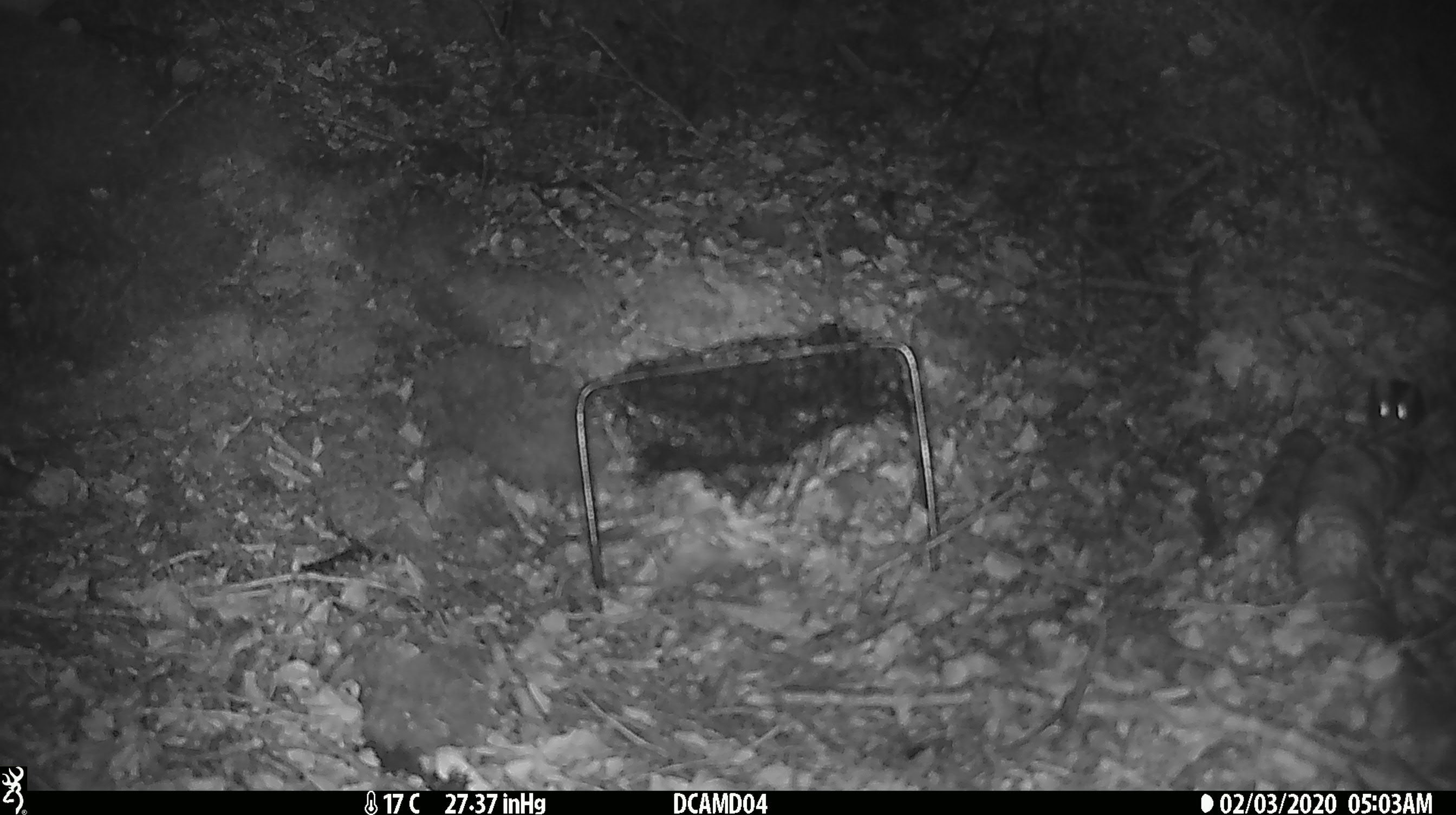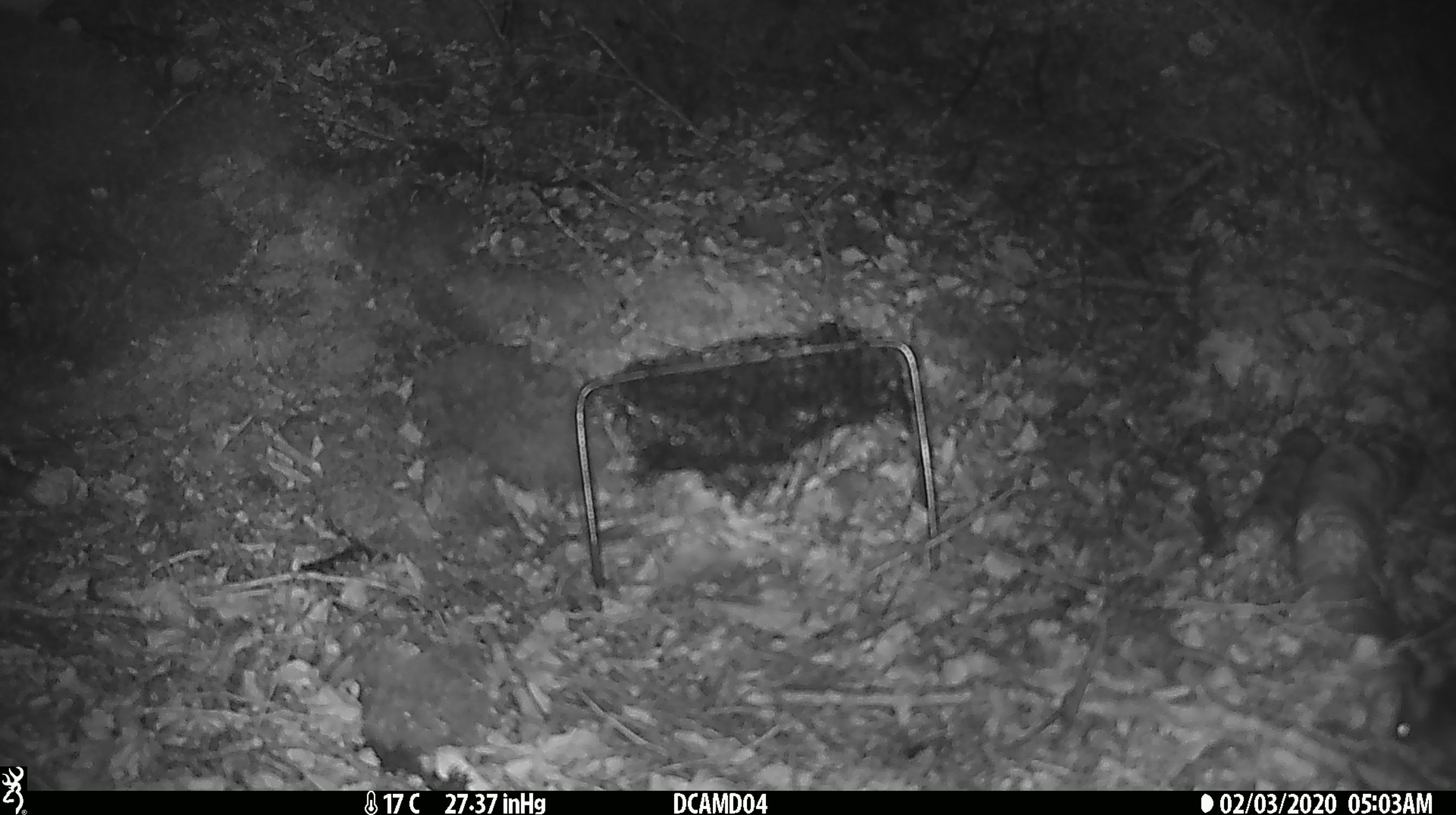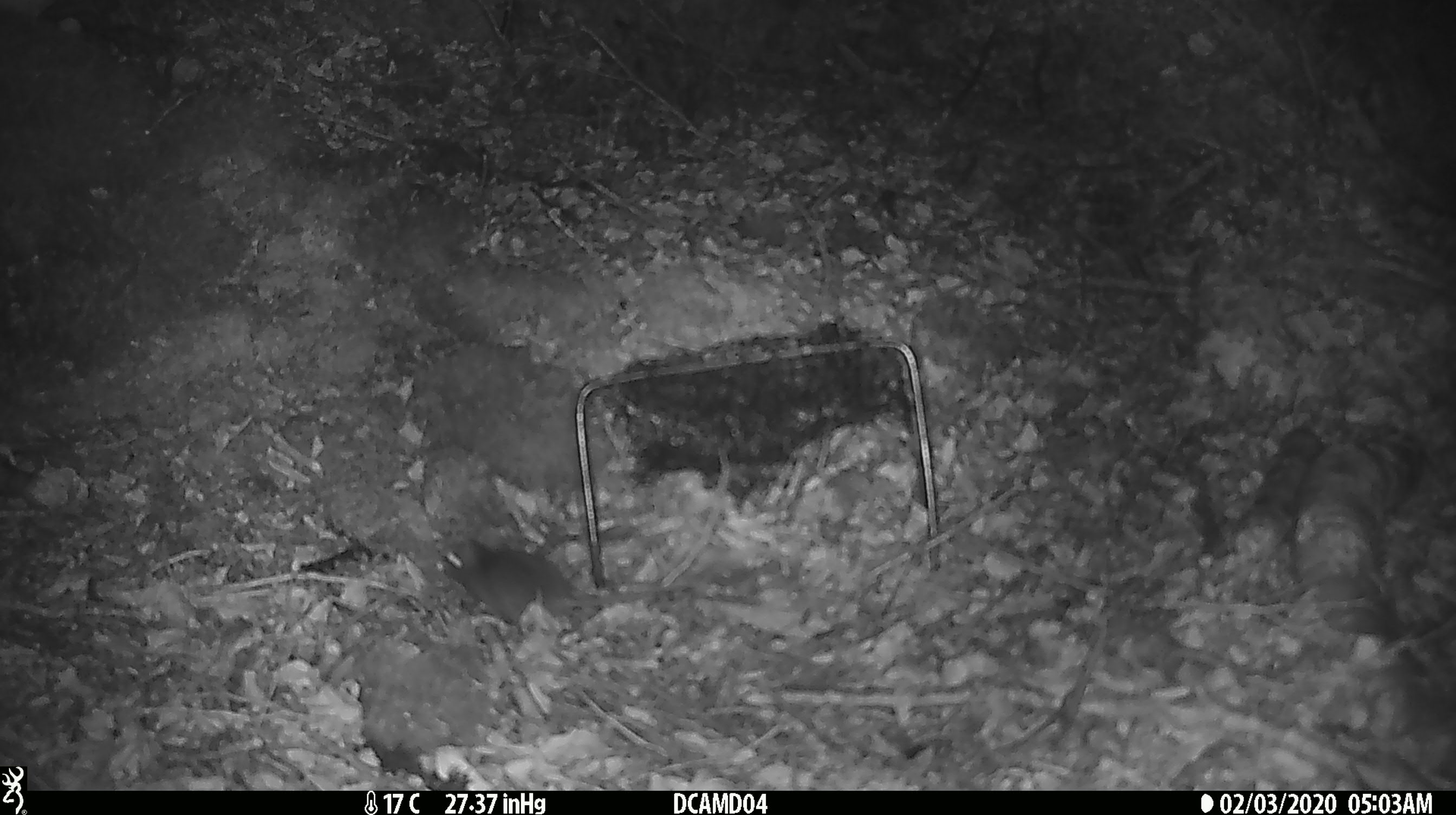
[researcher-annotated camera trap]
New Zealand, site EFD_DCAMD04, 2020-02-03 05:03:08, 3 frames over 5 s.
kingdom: Animalia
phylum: Chordata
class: Mammalia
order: Rodentia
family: Muridae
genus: Mus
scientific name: Mus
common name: mouse